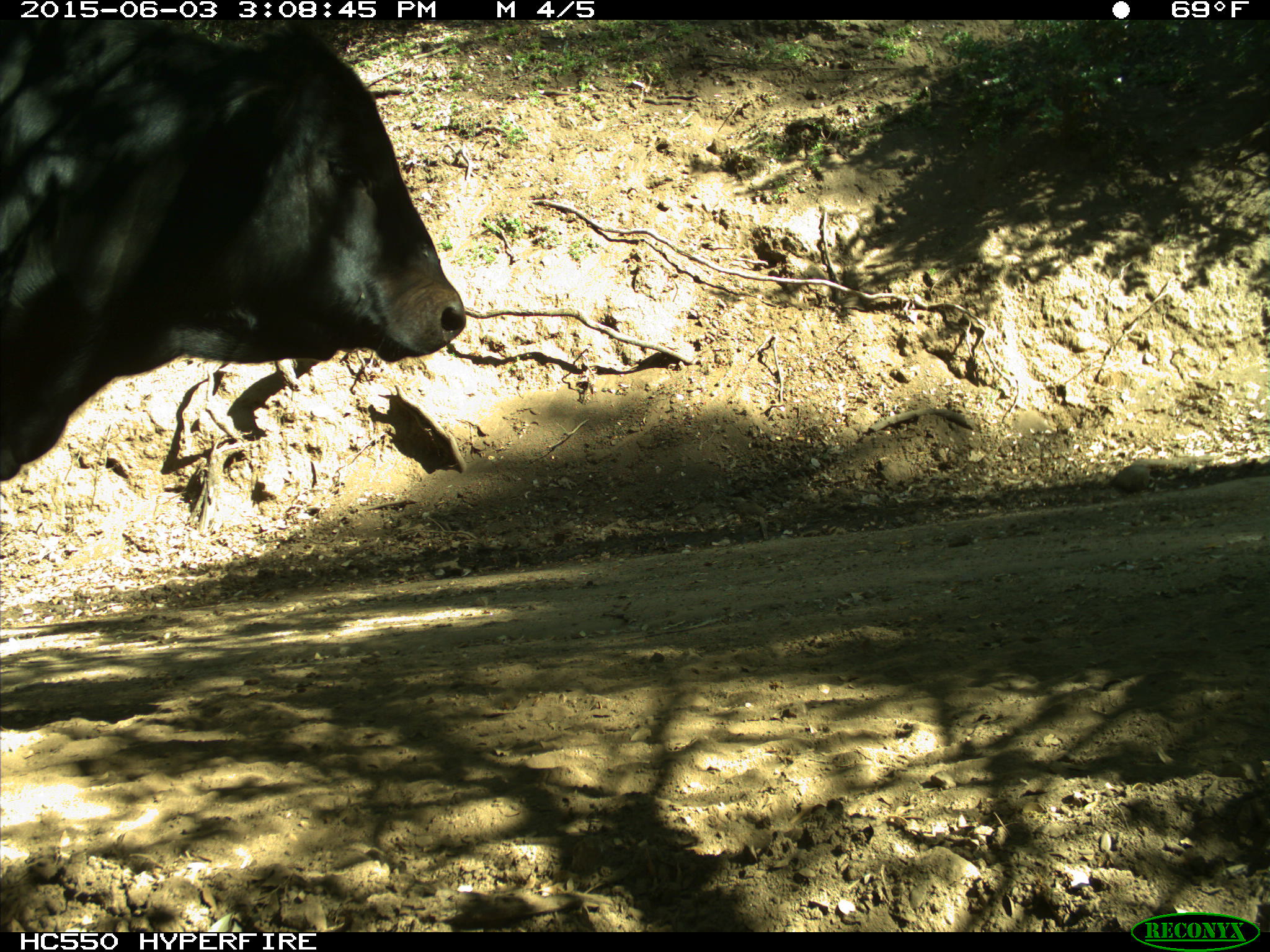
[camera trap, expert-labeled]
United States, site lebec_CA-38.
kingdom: Animalia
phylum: Chordata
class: Mammalia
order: Artiodactyla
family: Bovidae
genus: Bos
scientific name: Bos taurus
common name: domestic cow